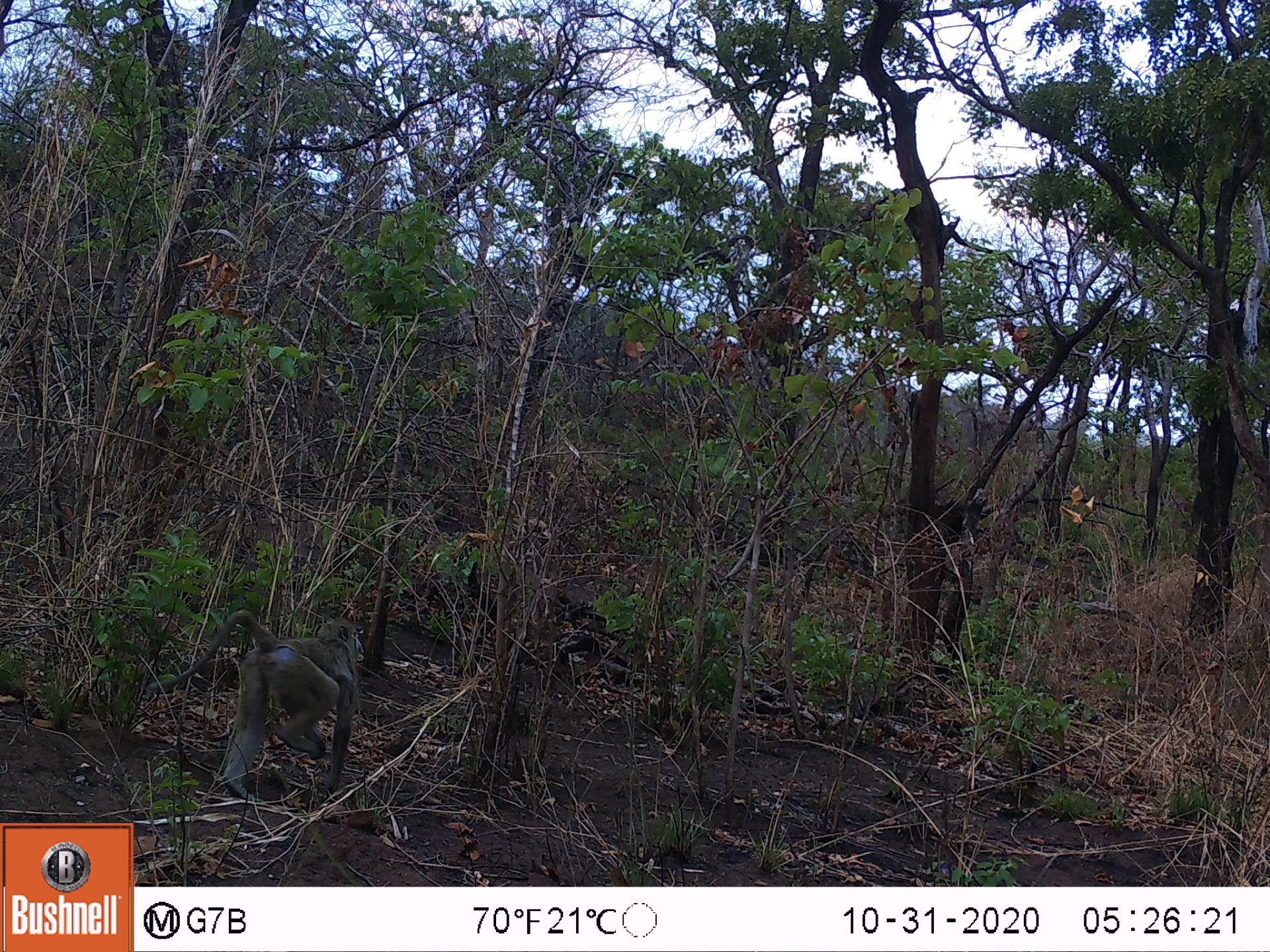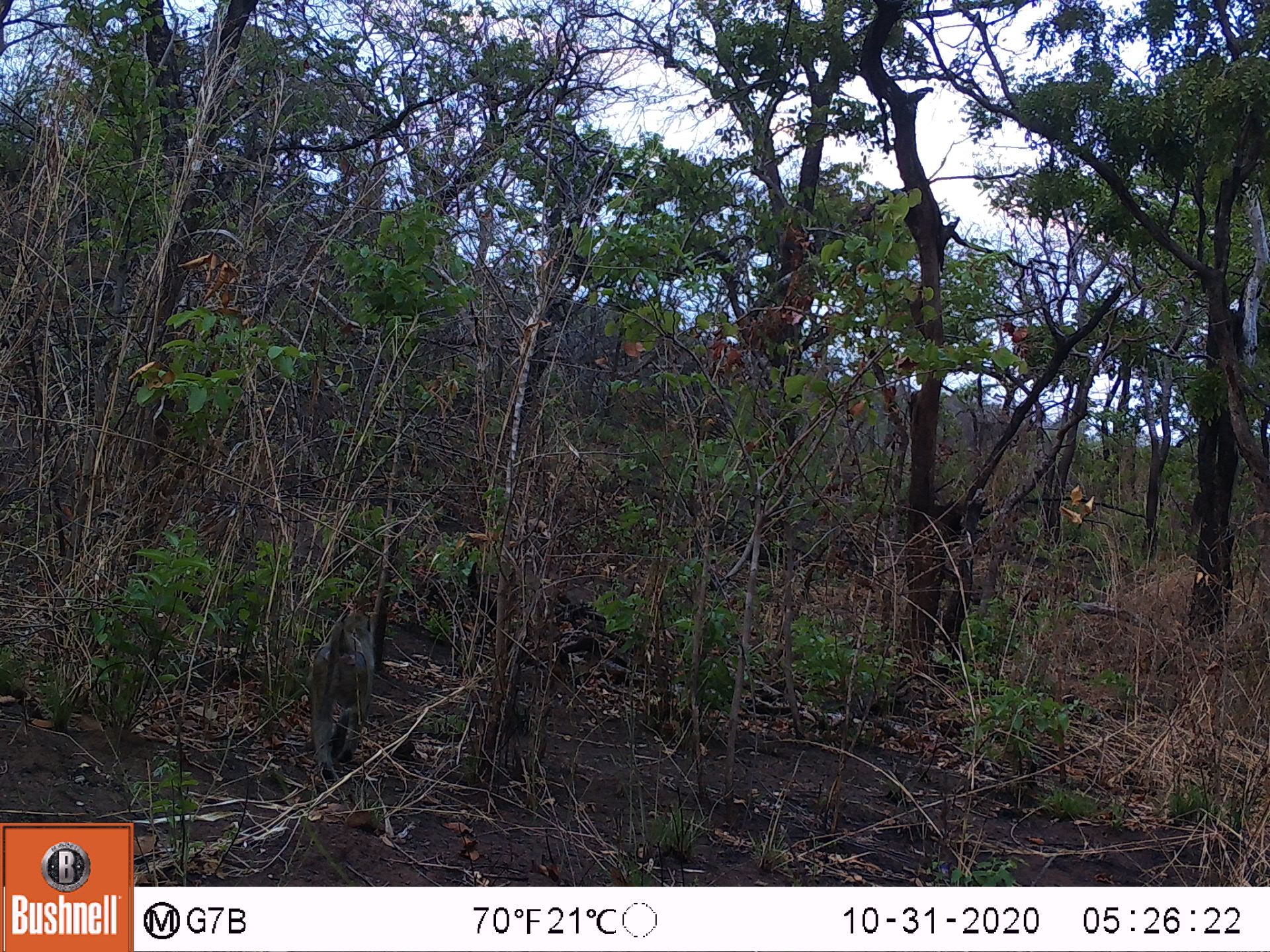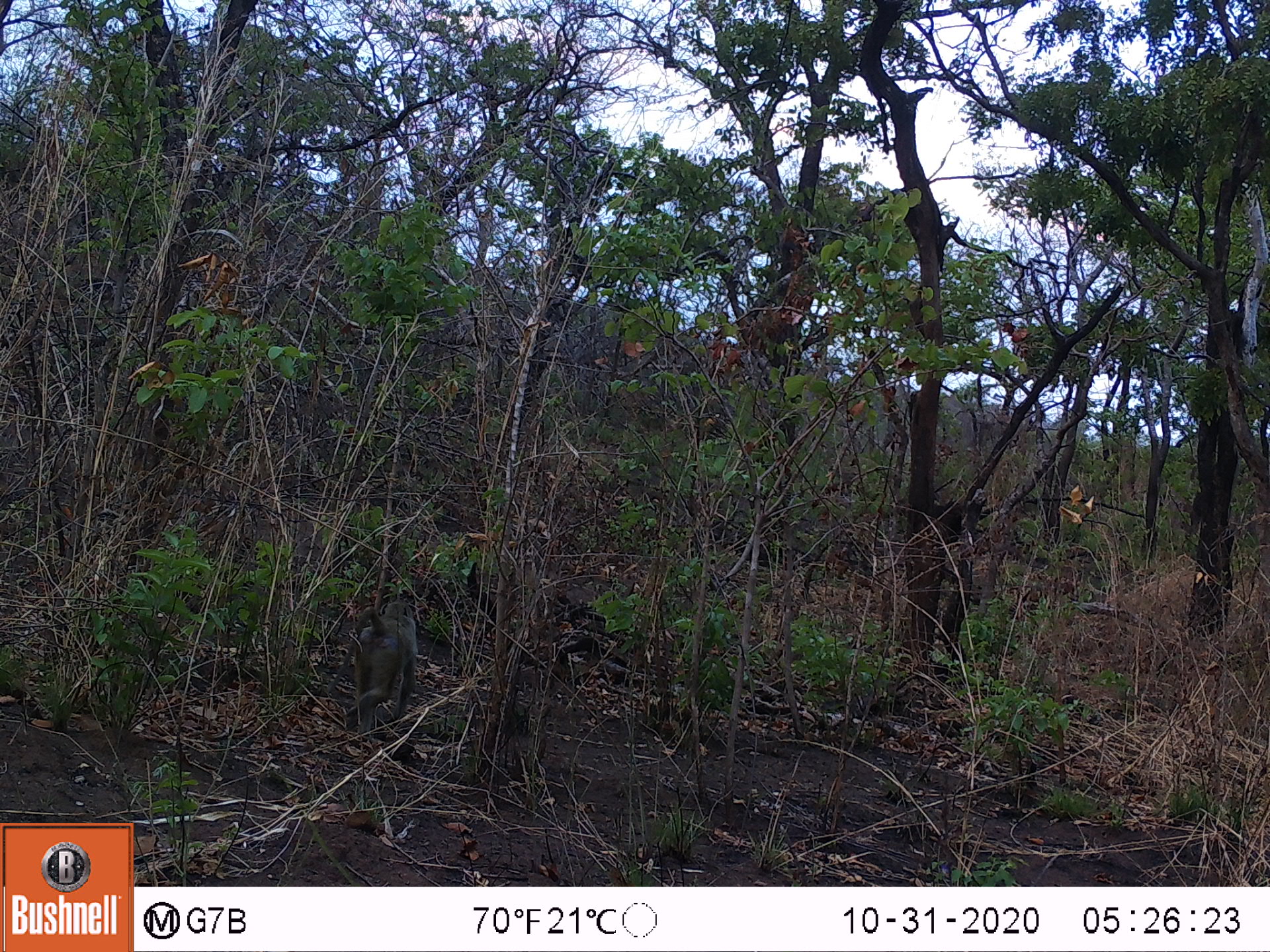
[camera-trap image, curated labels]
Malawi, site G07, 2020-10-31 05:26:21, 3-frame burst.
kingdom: Animalia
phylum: Chordata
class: Mammalia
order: Primates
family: Cercopithecidae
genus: Papio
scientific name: Papio cynocephalus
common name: yellow baboon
Yellow baboon (Papio cynocephalus), count 1.